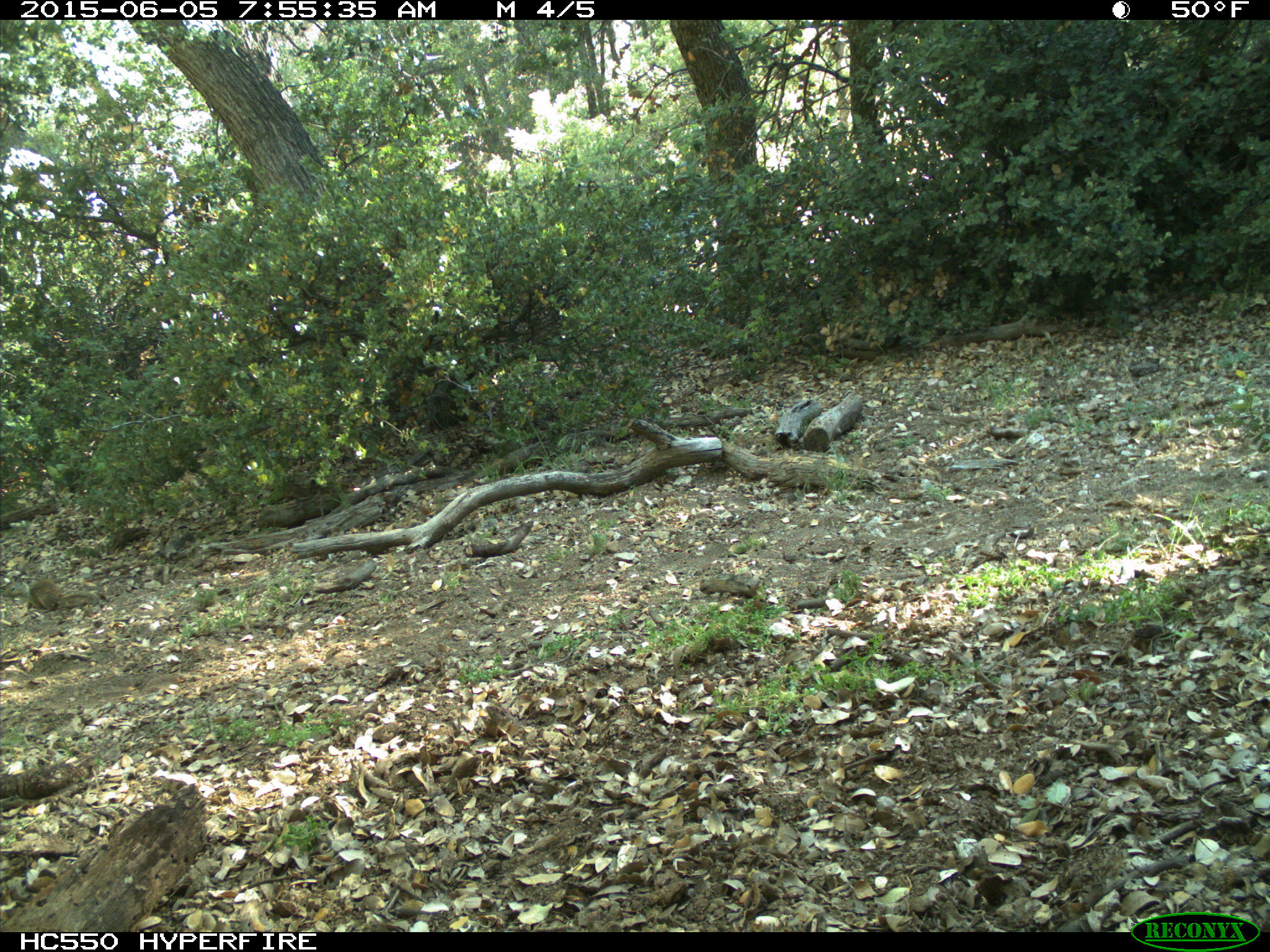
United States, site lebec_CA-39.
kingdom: Animalia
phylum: Chordata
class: Mammalia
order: Rodentia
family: Sciuridae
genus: Otospermophilus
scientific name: Otospermophilus beecheyi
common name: california ground squirrel